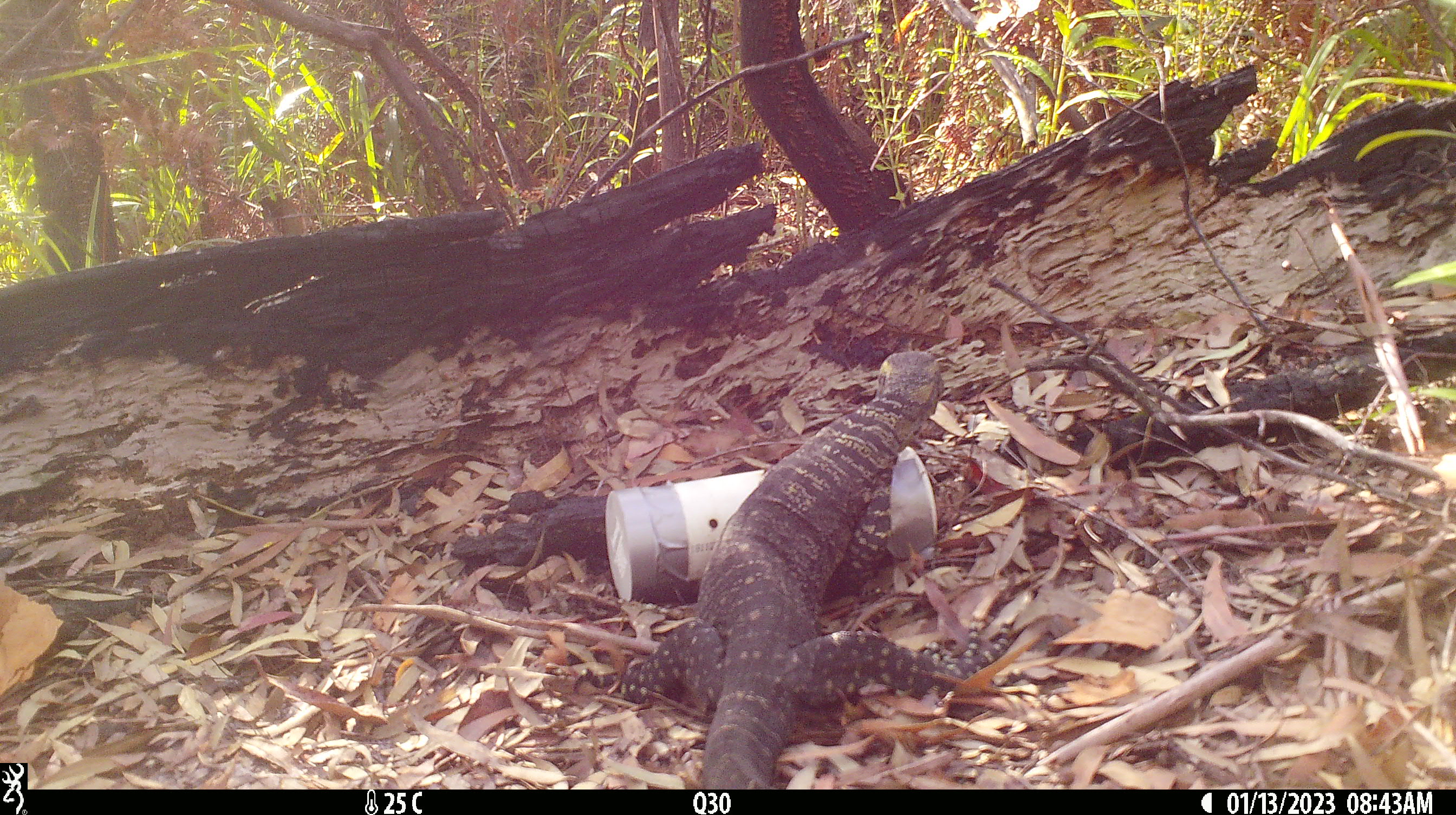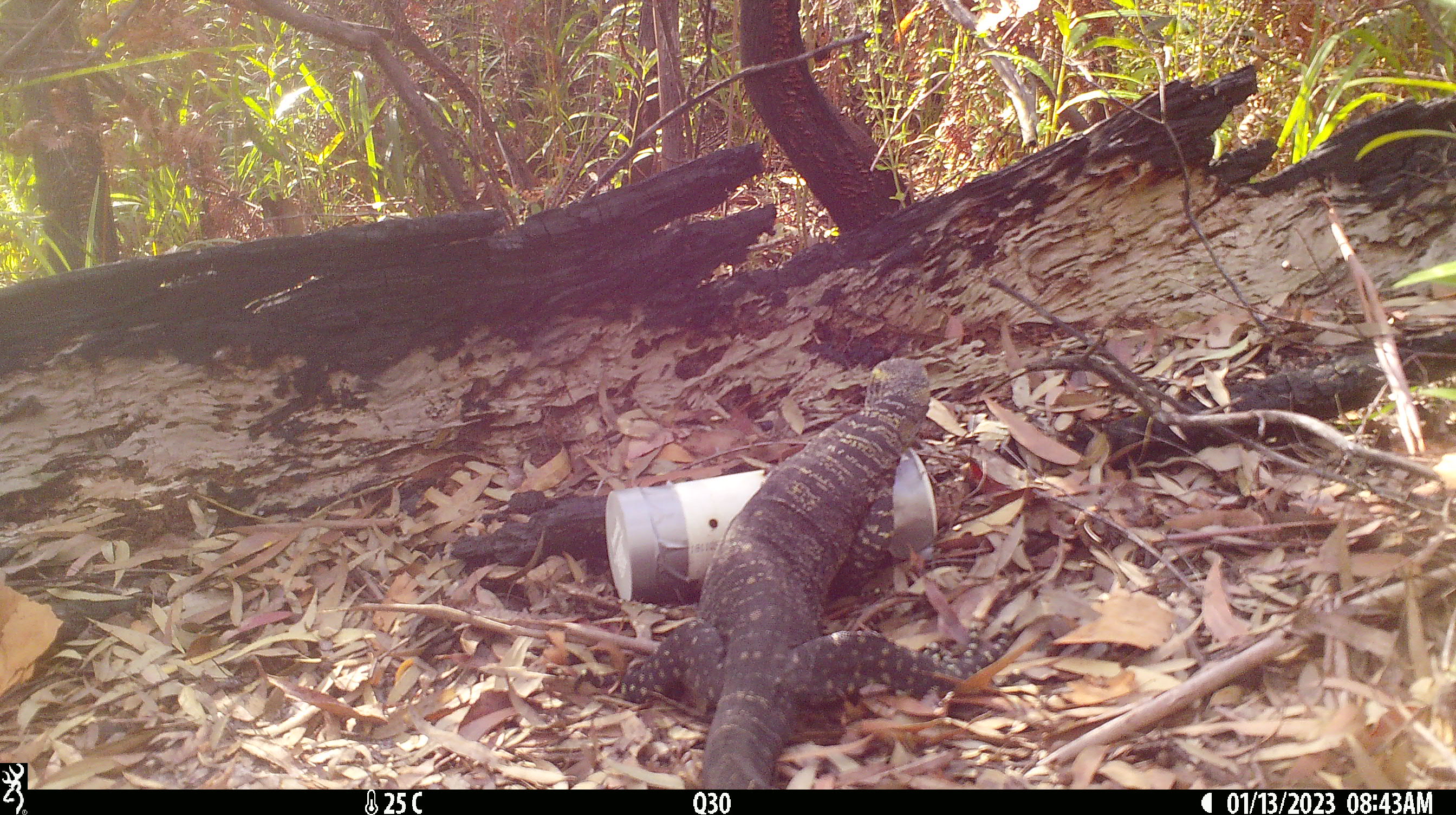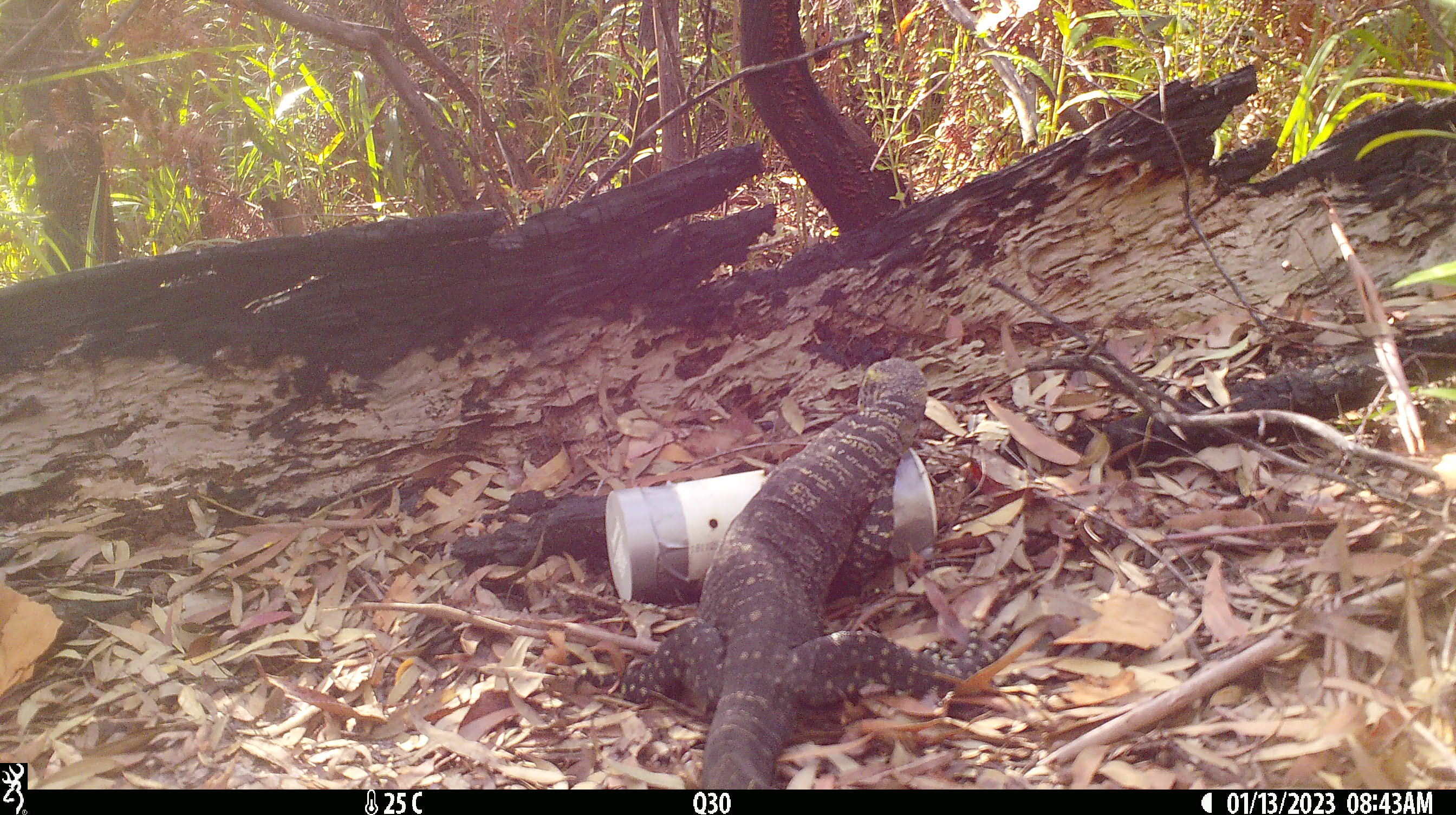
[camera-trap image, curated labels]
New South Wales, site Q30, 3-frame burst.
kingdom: Animalia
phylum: Chordata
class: Reptilia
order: Squamata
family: Varanidae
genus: Varanus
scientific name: Varanus varius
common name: lace monitor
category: goanna